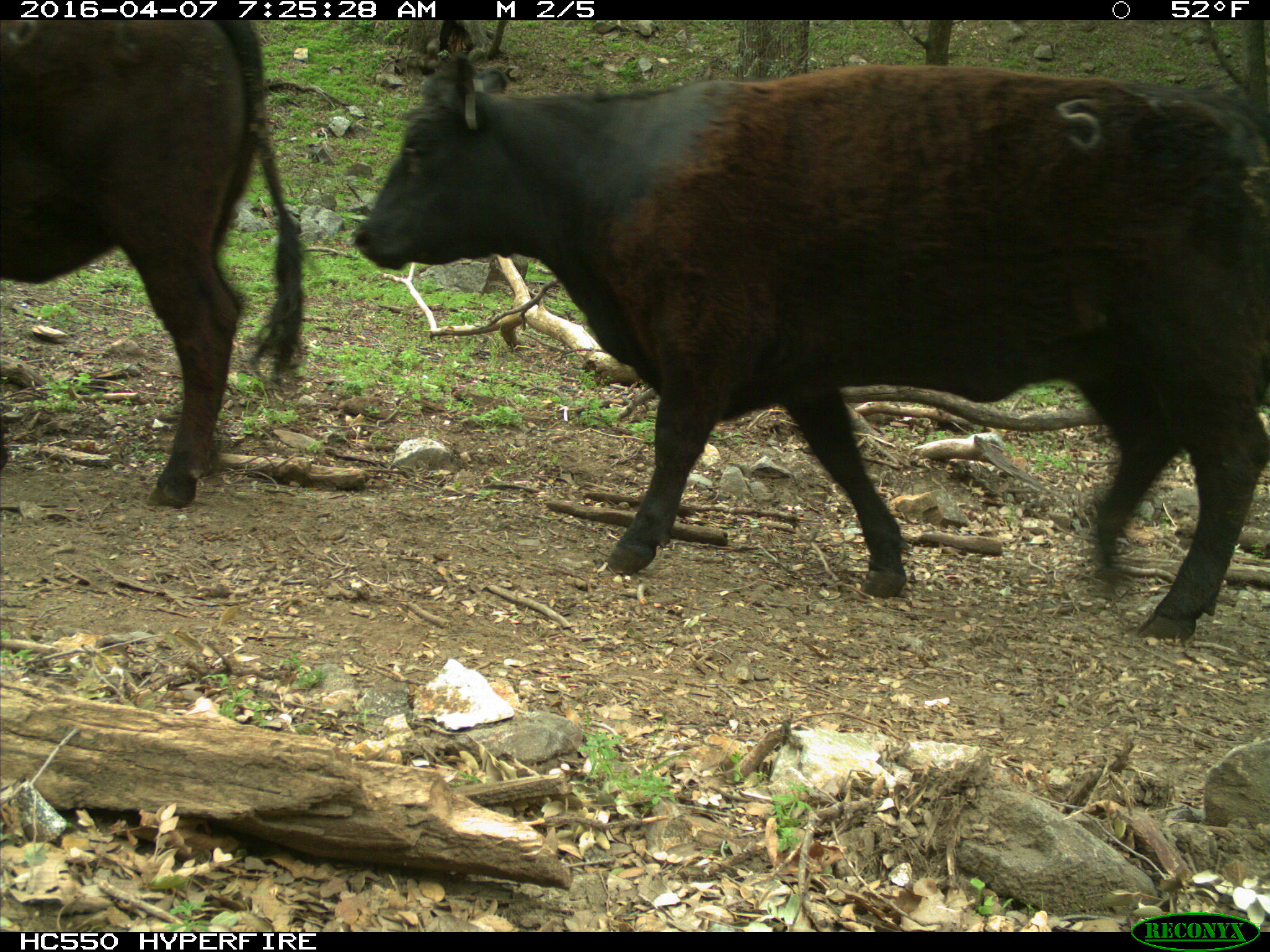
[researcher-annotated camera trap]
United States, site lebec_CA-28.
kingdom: Animalia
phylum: Chordata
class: Mammalia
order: Artiodactyla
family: Bovidae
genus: Bos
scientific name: Bos taurus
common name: domestic cow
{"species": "Bos taurus (domestic cow)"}